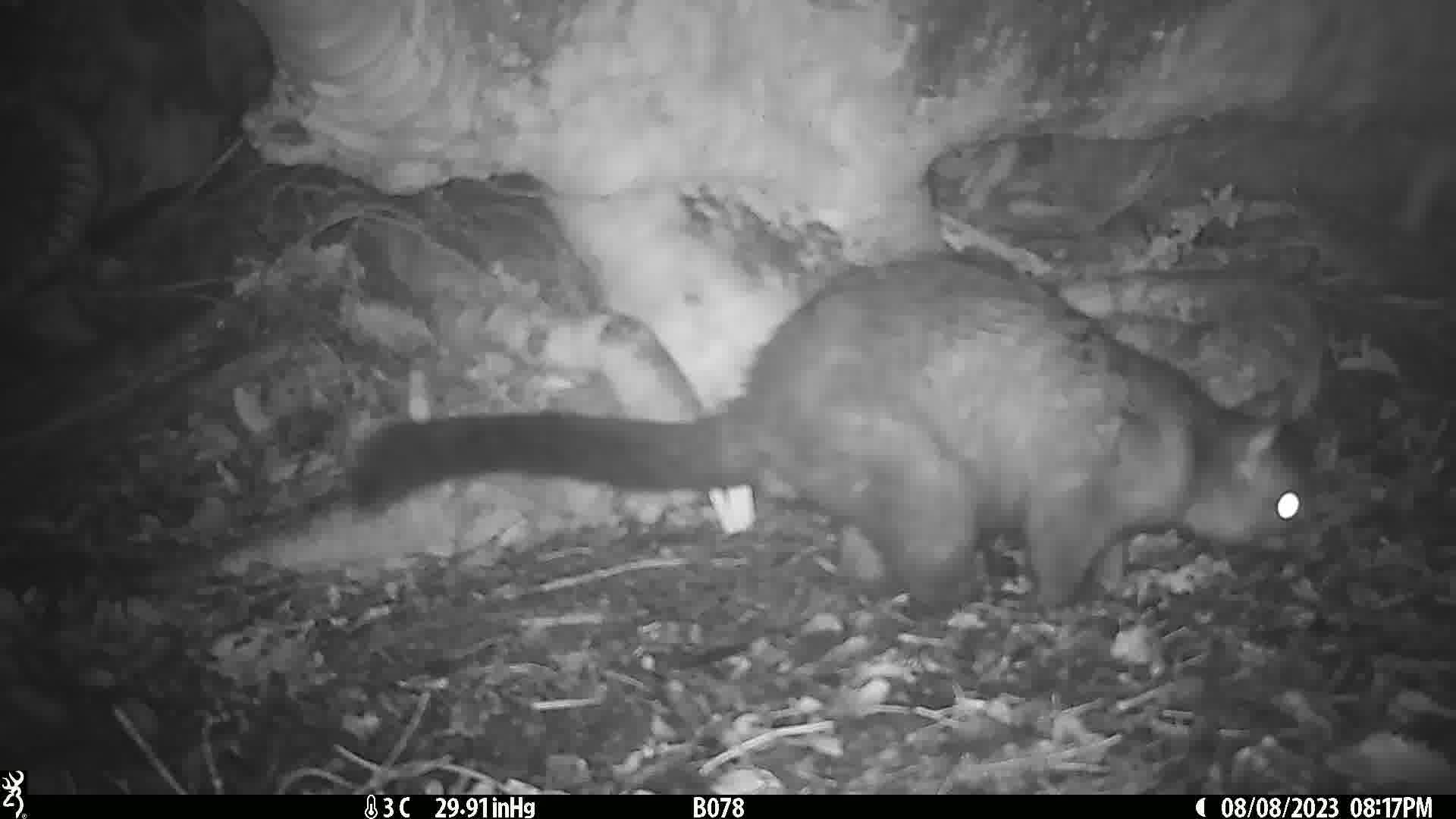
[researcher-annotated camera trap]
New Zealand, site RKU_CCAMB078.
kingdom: Animalia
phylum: Chordata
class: Mammalia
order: Diprotodontia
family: Phalangeridae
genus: Trichosurus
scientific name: Trichosurus vulpecula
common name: common brushtail possum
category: possum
Possum (common brushtail possum) (Trichosurus vulpecula).